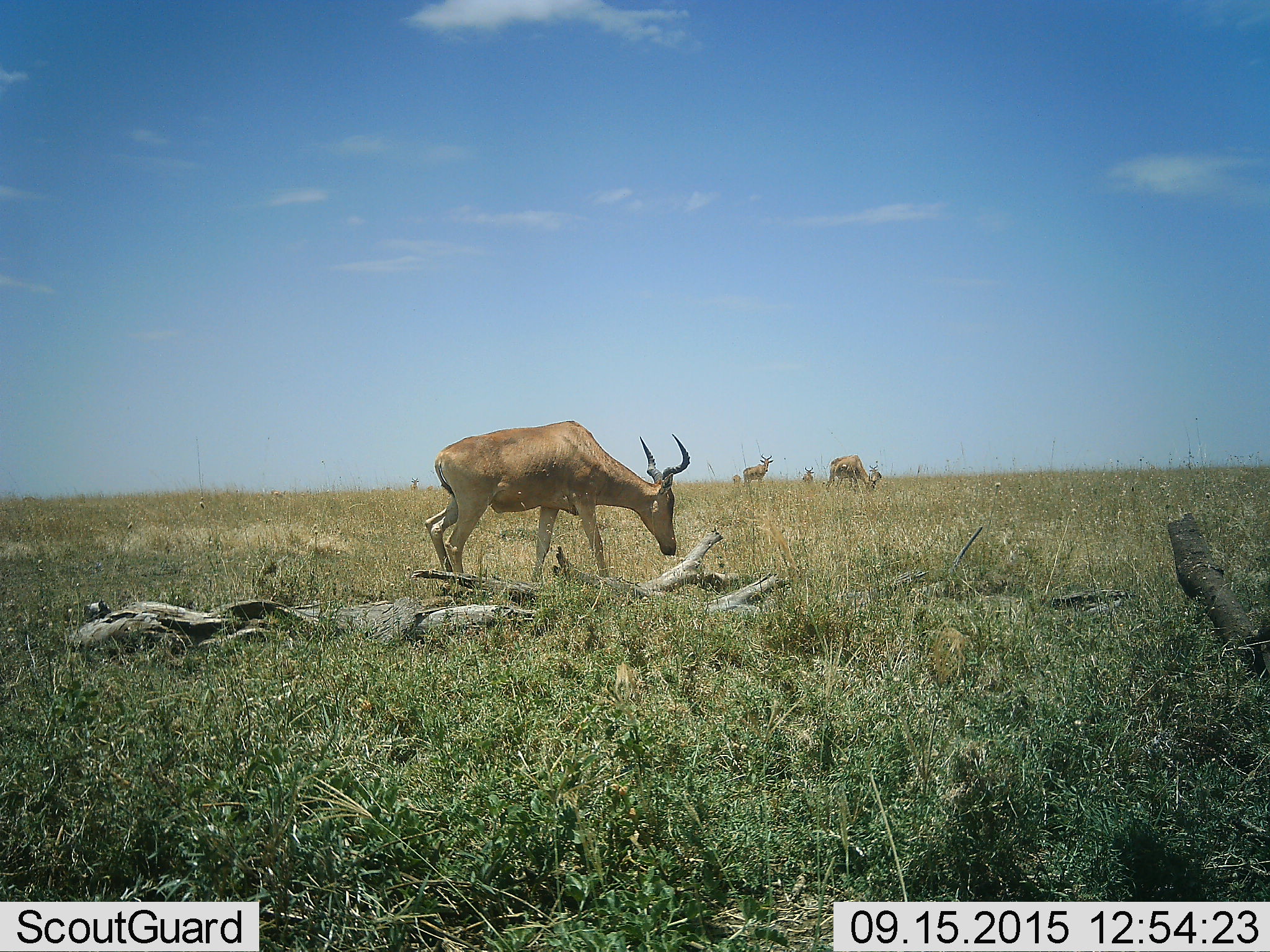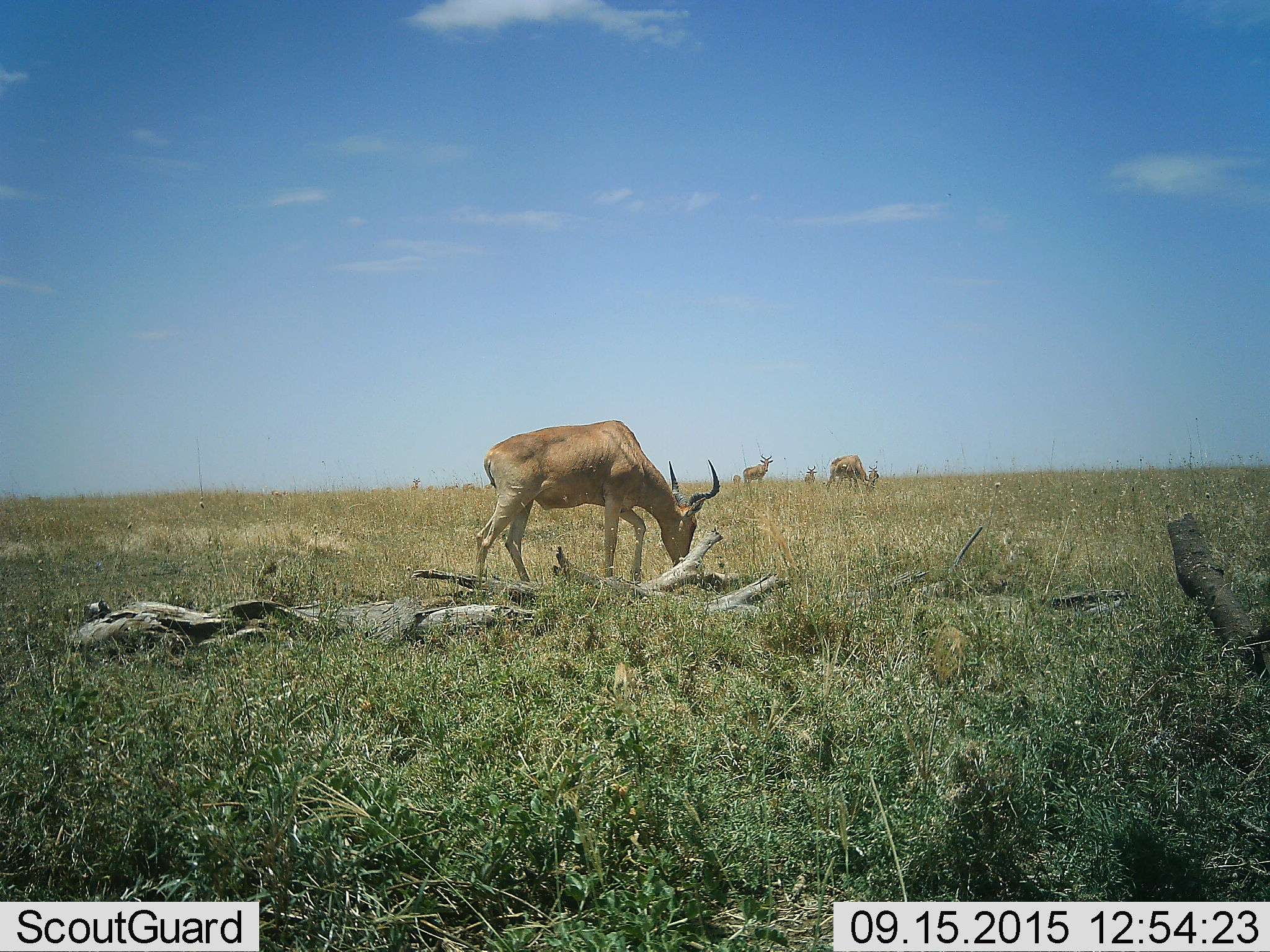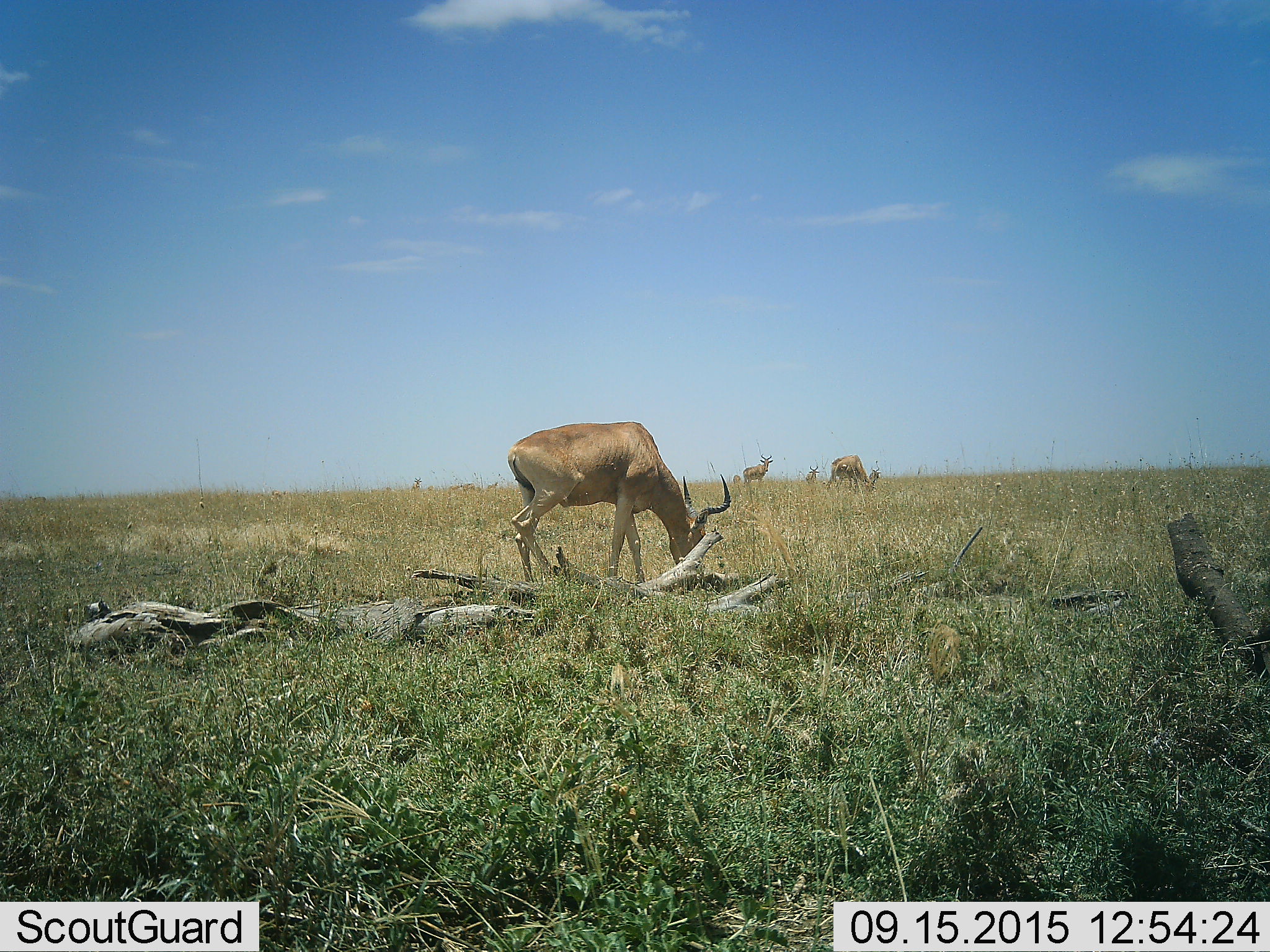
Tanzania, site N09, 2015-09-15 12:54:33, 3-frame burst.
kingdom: Animalia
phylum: Chordata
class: Mammalia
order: Artiodactyla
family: Bovidae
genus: Alcelaphus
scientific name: Alcelaphus buselaphus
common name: hartebeest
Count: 7.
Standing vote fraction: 100%.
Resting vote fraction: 0%.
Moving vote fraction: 57%.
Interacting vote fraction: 0%.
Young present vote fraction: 0%.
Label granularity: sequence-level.